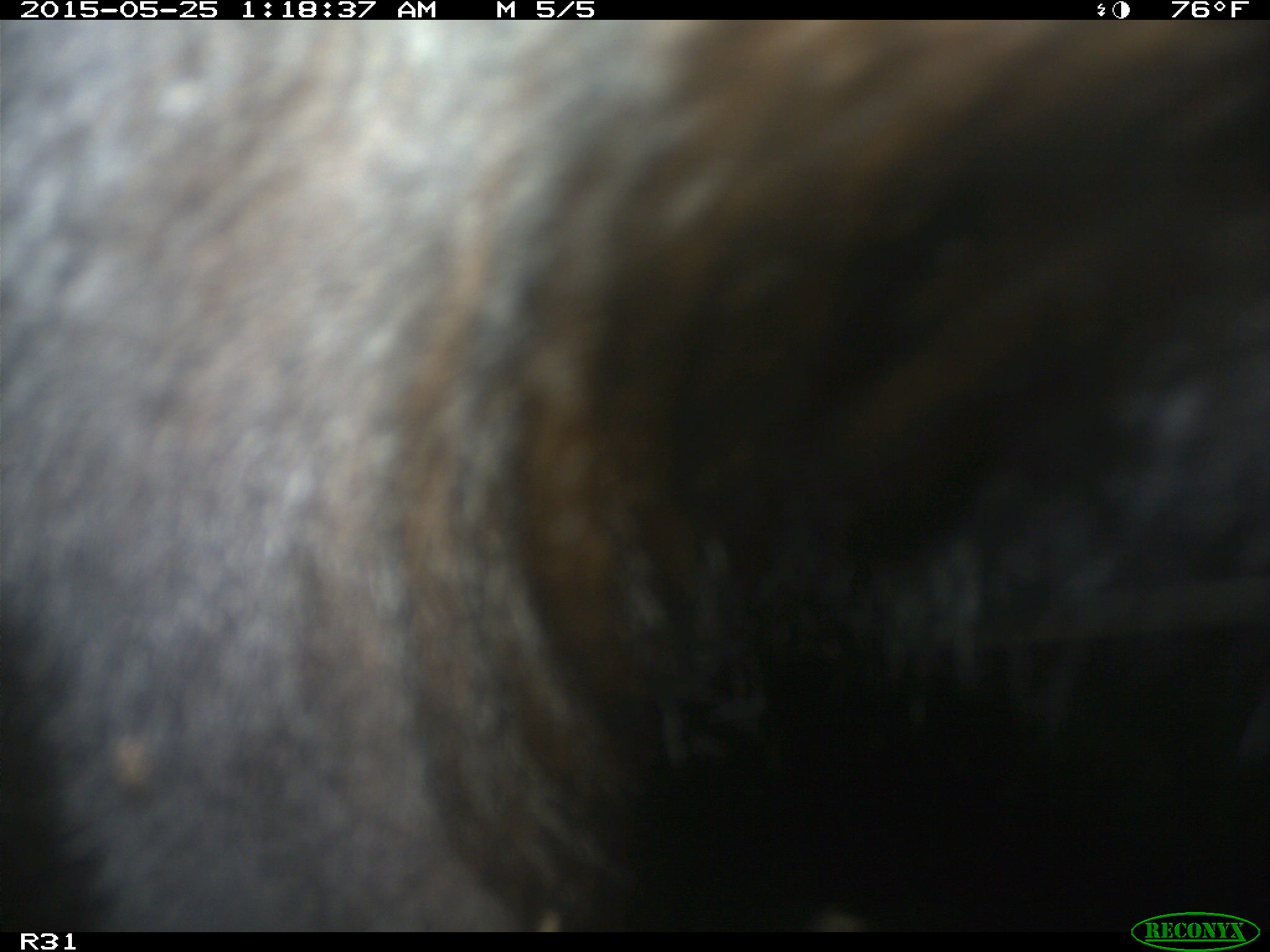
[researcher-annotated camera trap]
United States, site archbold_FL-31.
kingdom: Animalia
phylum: Chordata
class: Mammalia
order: Artiodactyla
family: Bovidae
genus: Bos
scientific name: Bos taurus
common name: domestic cow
Bos taurus (domestic cow).